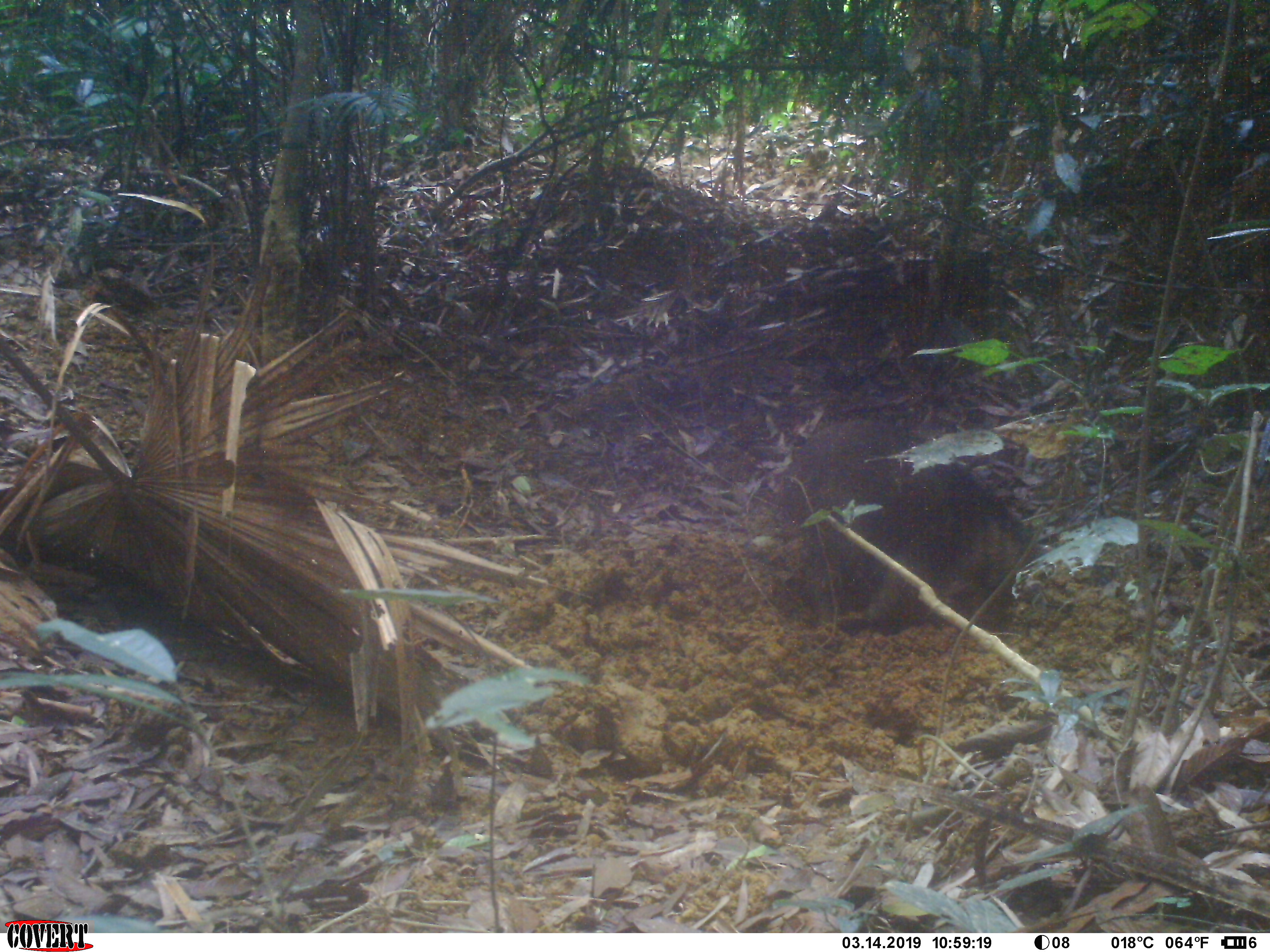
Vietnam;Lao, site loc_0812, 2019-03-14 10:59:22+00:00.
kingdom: Animalia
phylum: Chordata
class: Mammalia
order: Artiodactyla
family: Suidae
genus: Sus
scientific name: Sus scrofa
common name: eurasian wild pig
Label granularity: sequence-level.